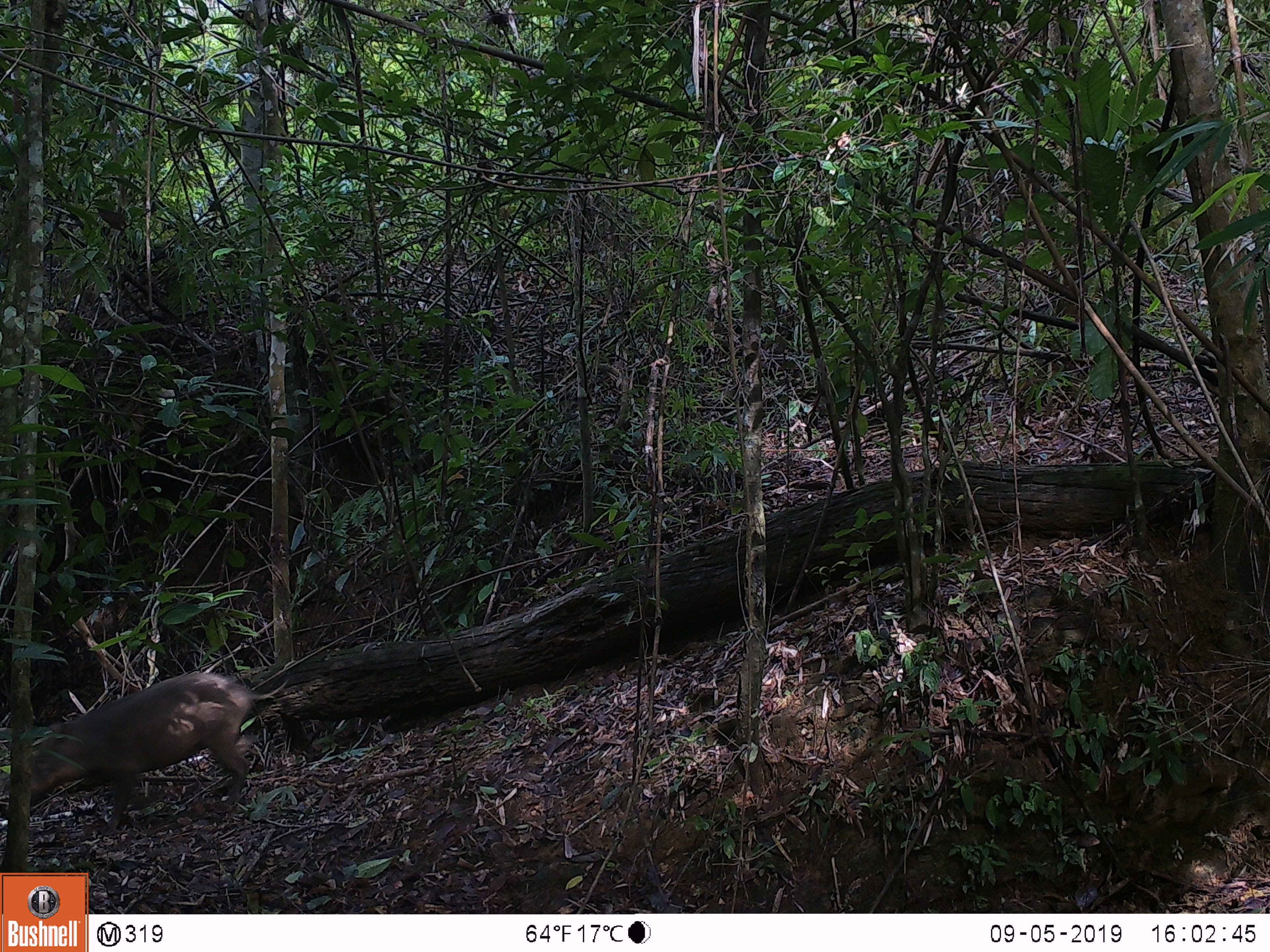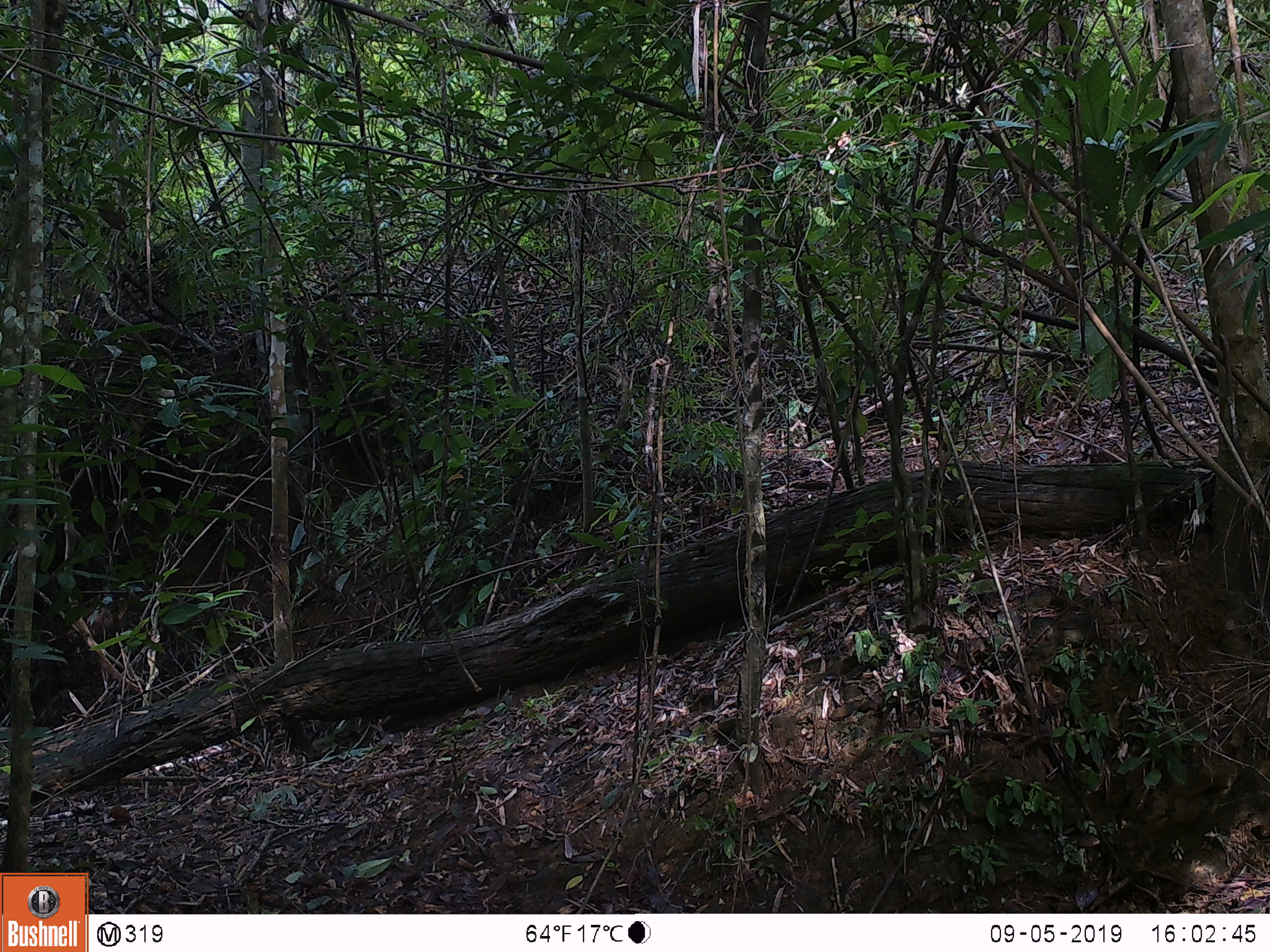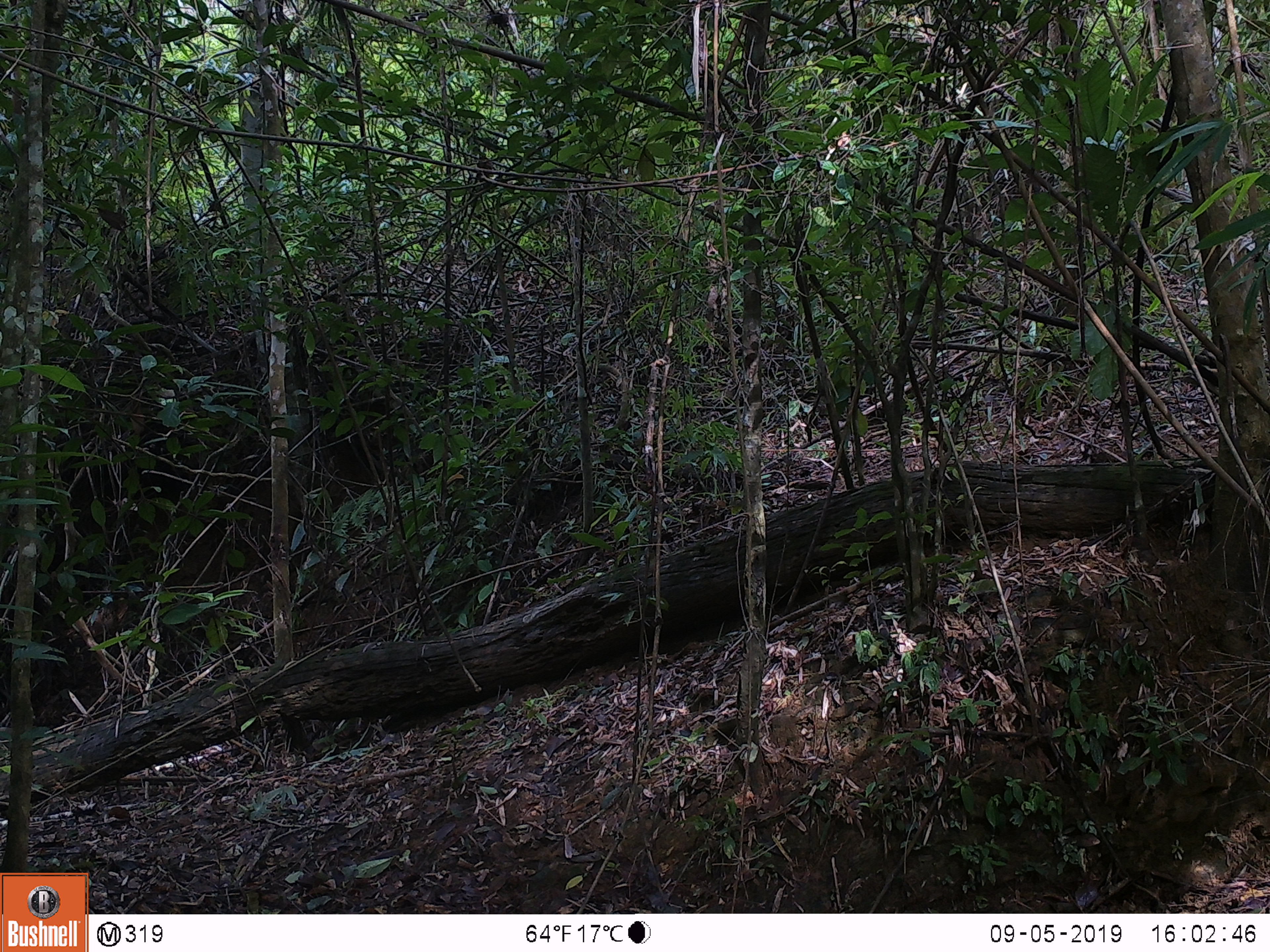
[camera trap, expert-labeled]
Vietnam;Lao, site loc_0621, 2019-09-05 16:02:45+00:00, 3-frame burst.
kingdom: Animalia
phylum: Chordata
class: Mammalia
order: Artiodactyla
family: Suidae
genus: Sus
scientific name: Sus scrofa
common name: eurasian wild pig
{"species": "eurasian wild pig (Sus scrofa)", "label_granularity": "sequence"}